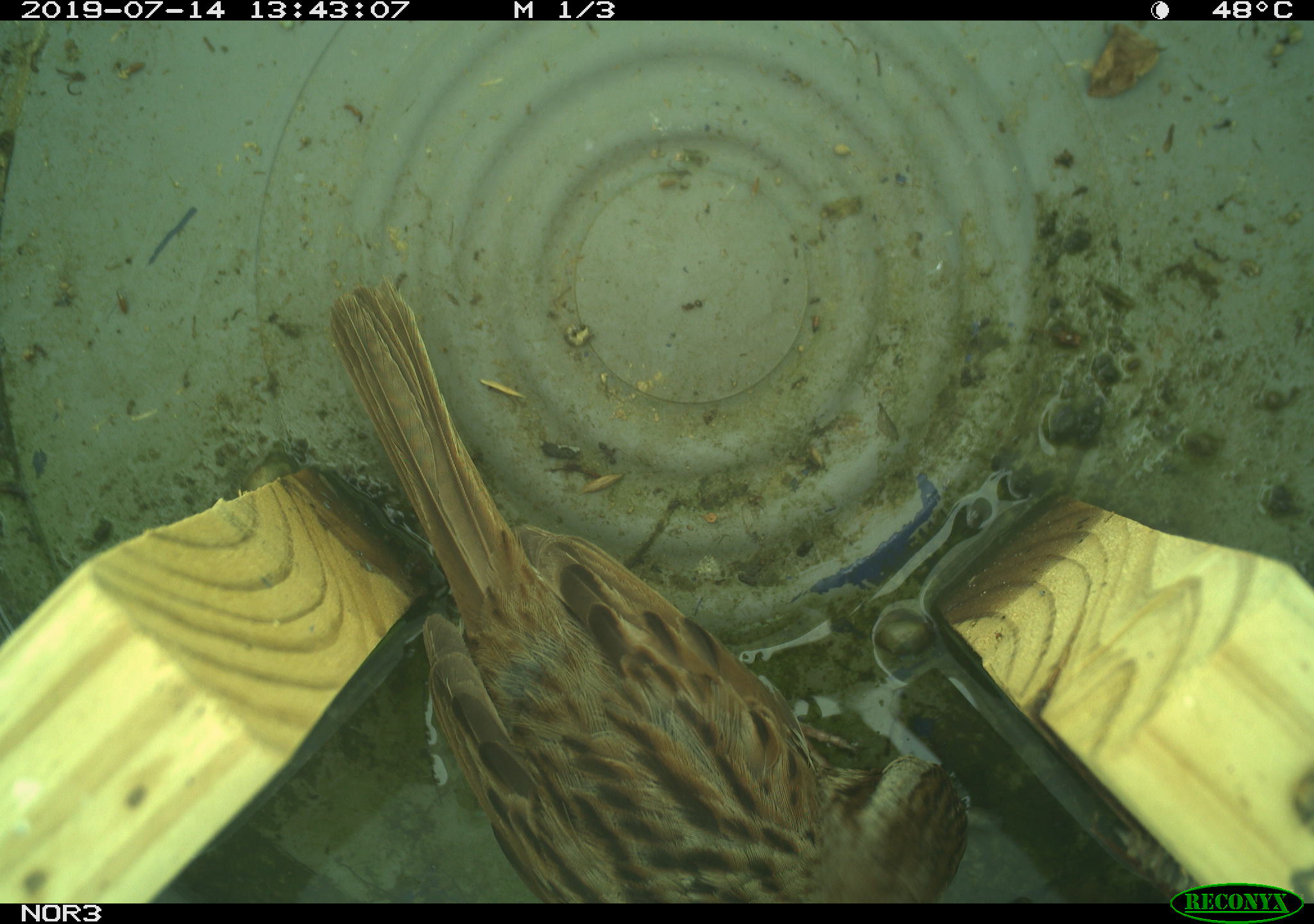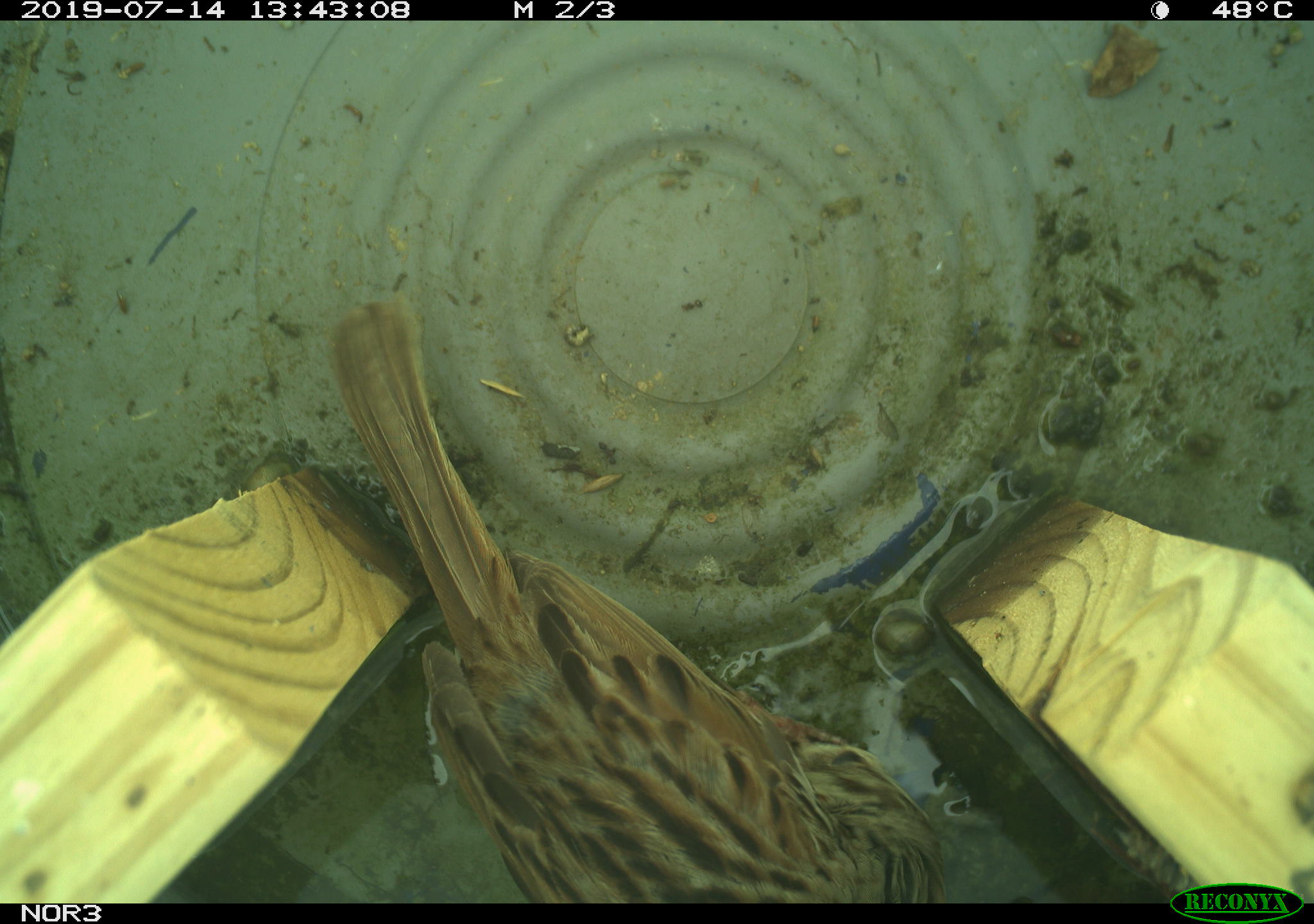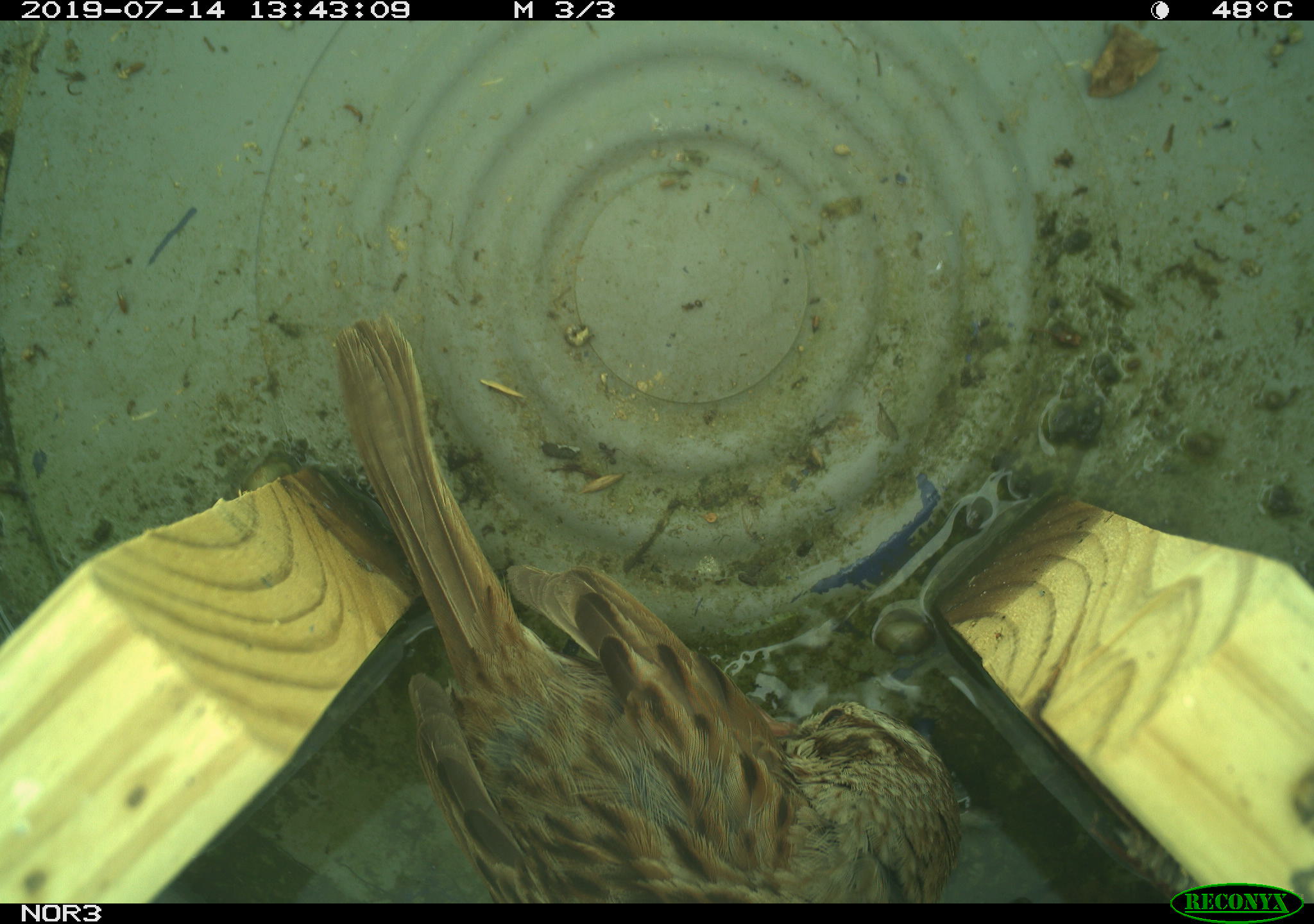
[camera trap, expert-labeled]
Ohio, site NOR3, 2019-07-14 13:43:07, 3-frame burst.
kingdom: Animalia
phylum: Chordata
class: Aves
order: Passeriformes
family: Passerellidae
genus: Melospiza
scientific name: Melospiza melodia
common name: song sparrow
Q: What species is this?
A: Song sparrow (Melospiza melodia).